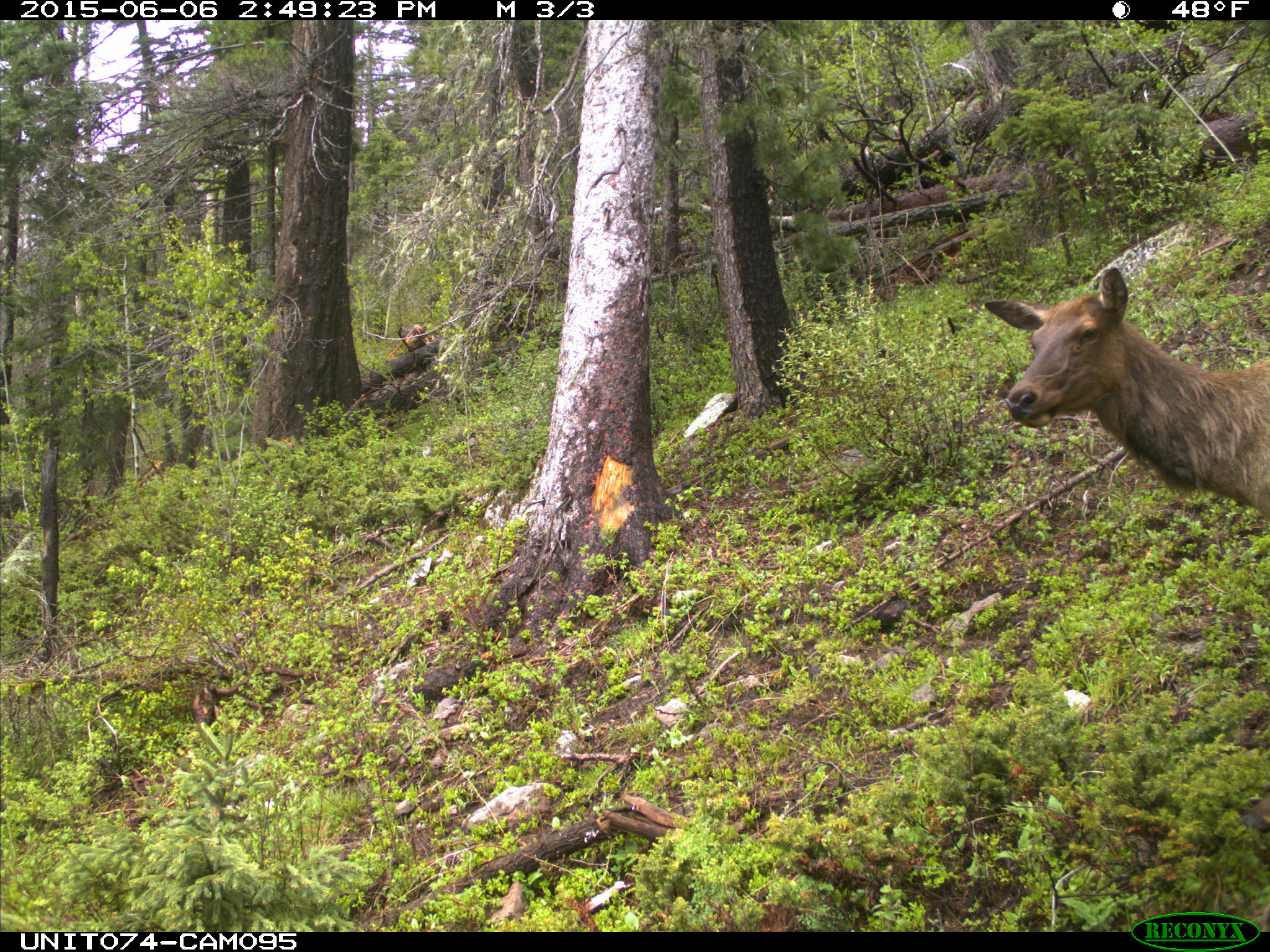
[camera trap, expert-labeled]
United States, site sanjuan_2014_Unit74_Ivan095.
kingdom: Animalia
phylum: Chordata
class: Mammalia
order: Artiodactyla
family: Cervidae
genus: Cervus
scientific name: Cervus elaphus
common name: red deer